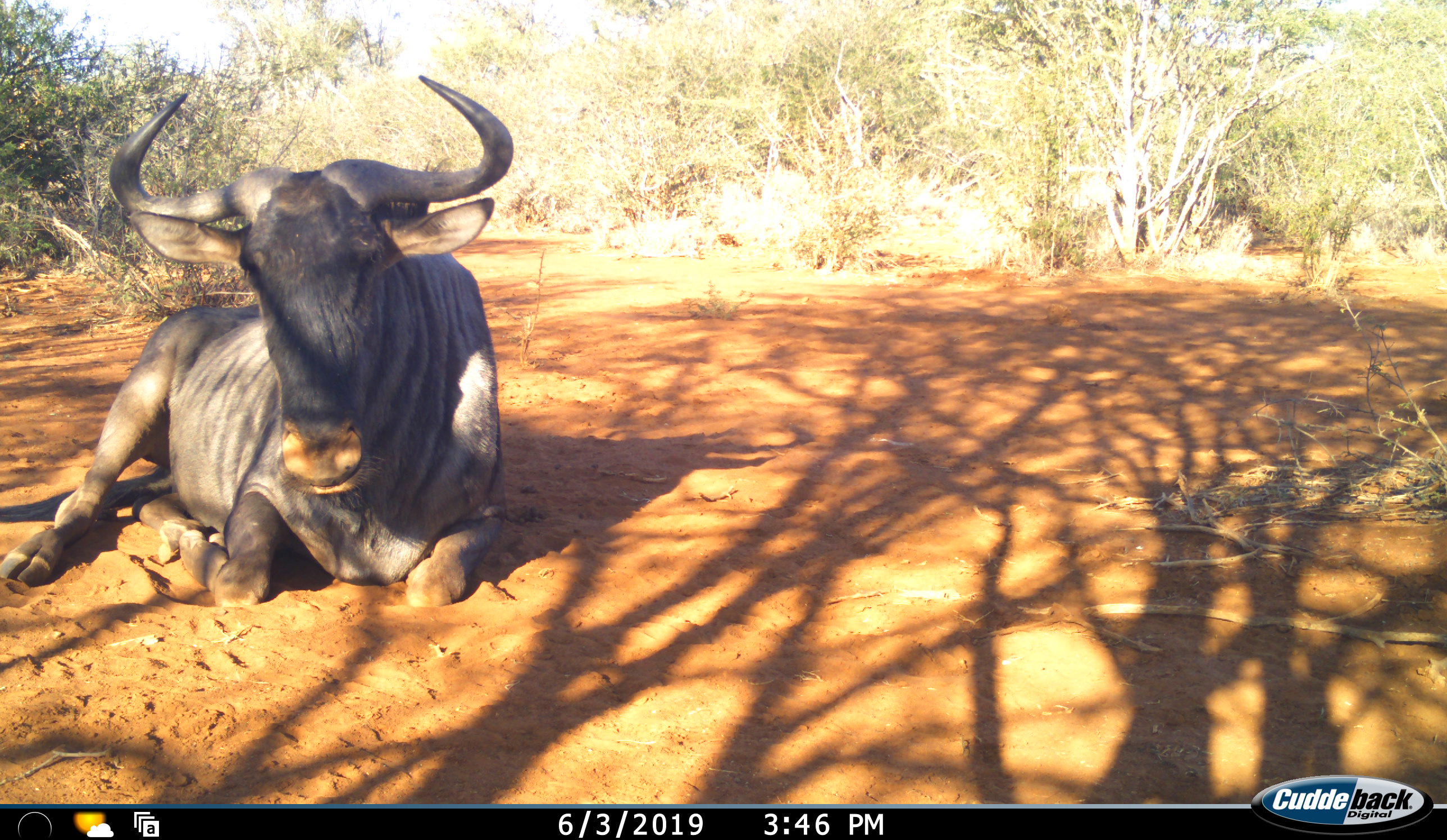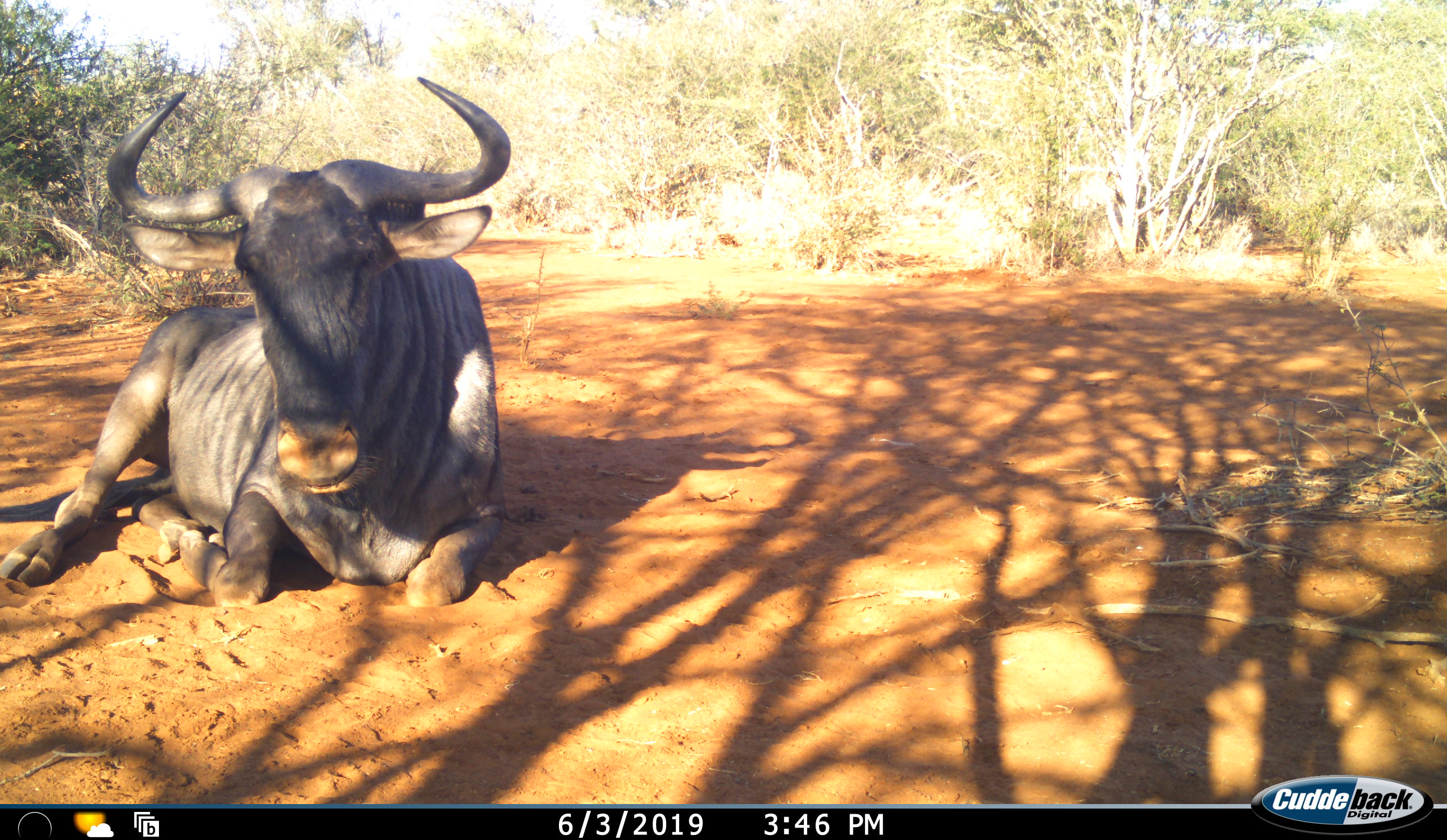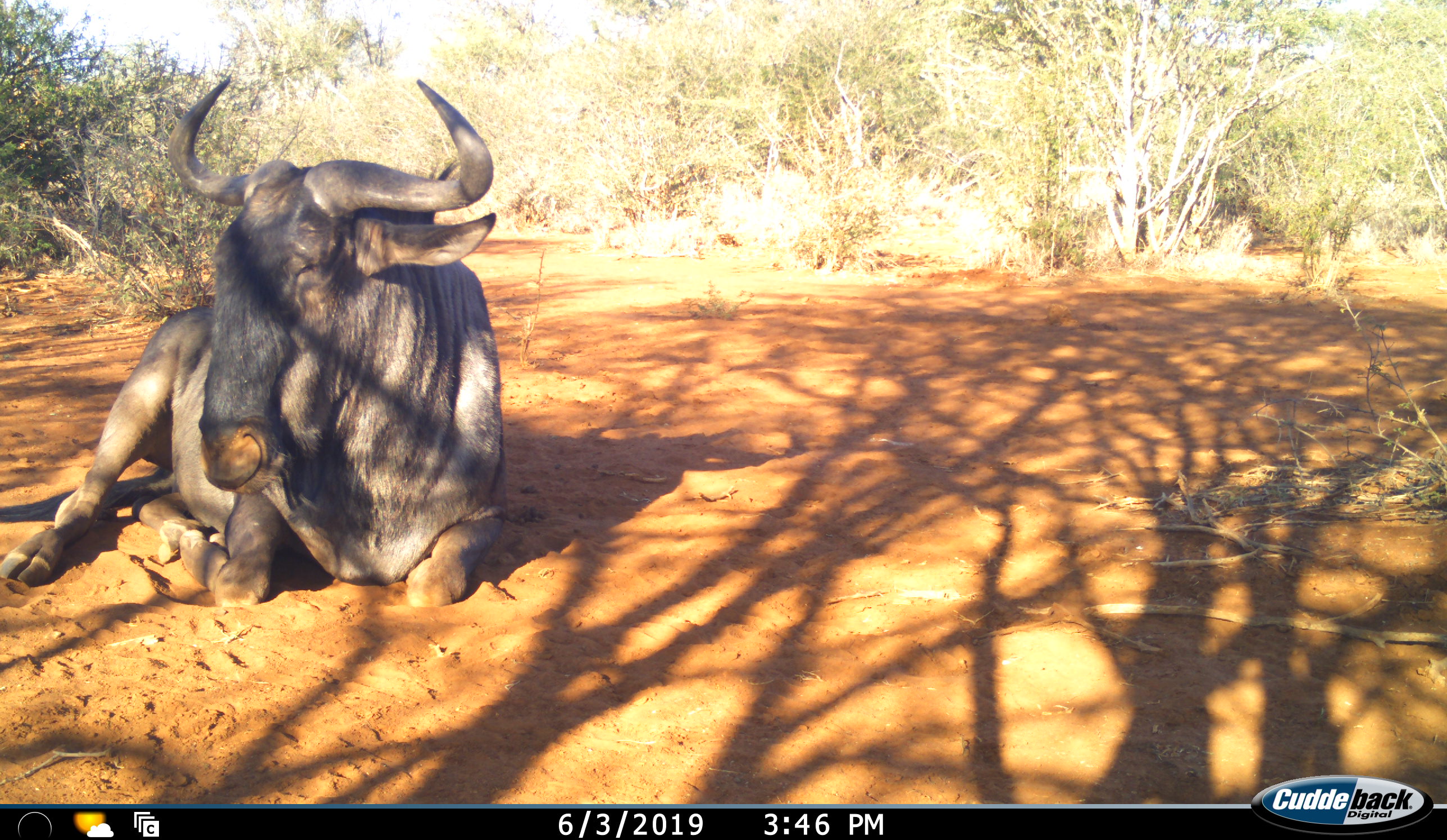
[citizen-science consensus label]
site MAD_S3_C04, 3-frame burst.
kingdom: Animalia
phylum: Chordata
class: Mammalia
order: Artiodactyla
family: Bovidae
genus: Connochaetes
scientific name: Connochaetes taurinus taurinus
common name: blue wildebeest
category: wildebeestblue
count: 1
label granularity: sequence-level